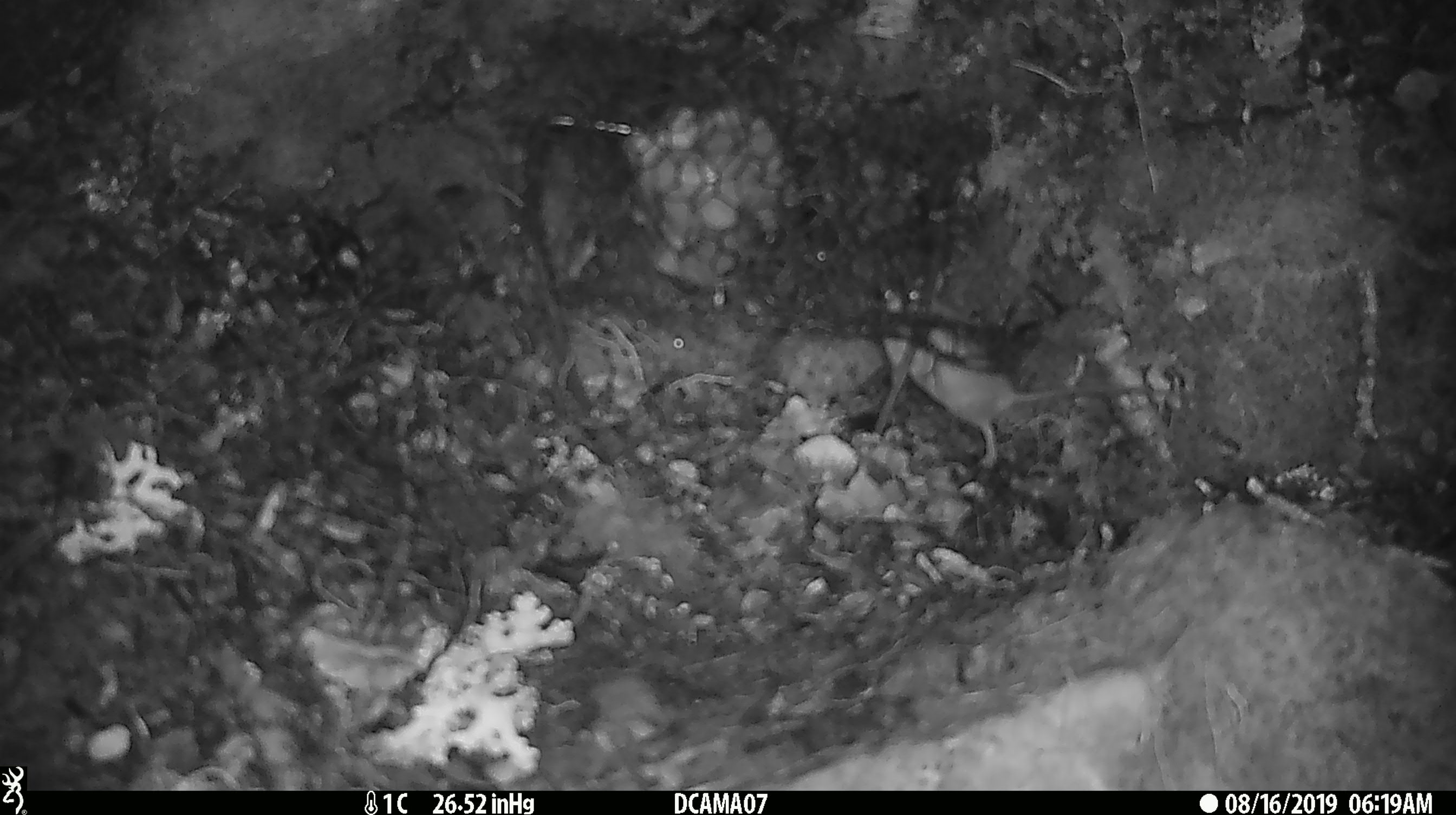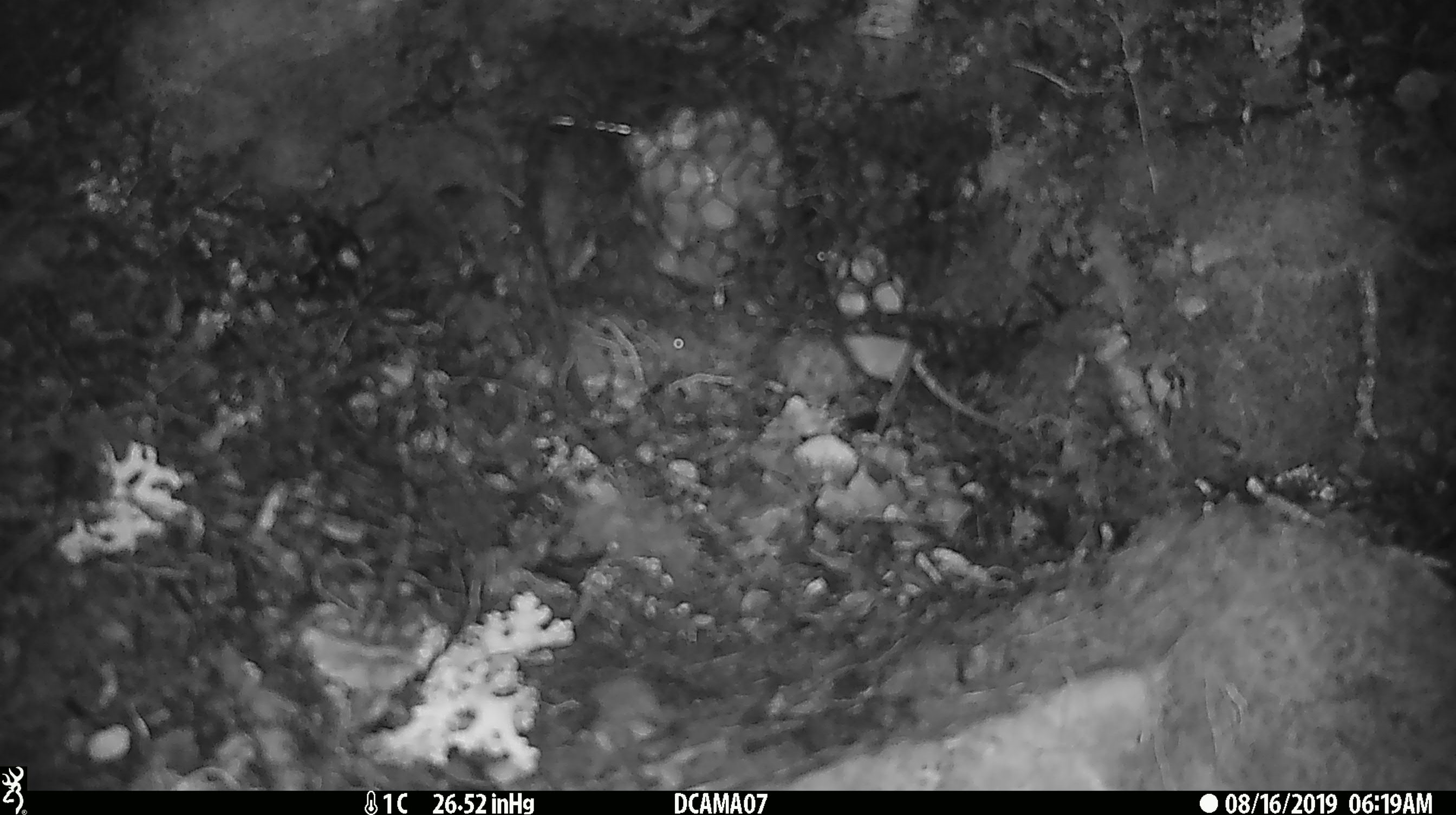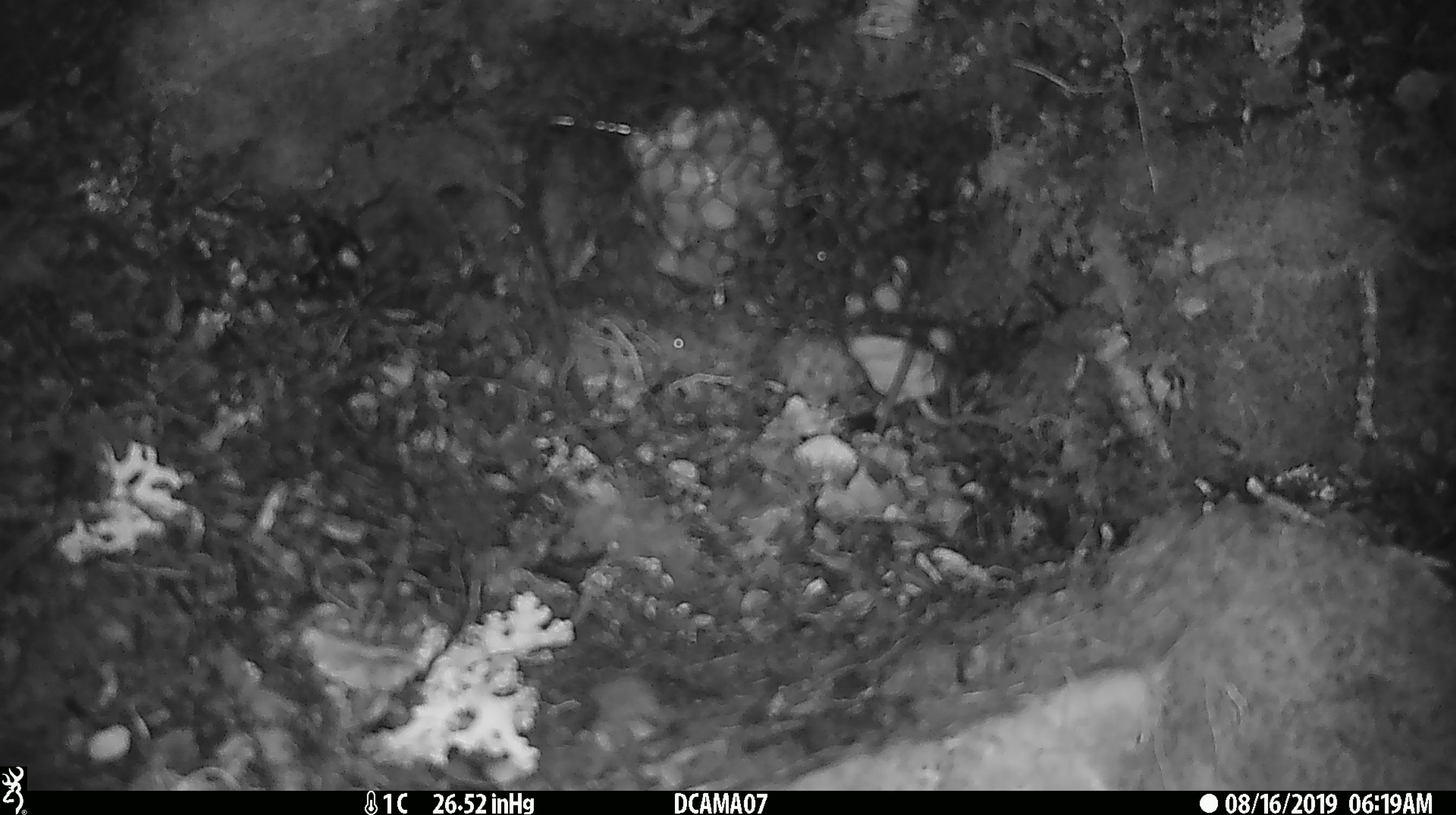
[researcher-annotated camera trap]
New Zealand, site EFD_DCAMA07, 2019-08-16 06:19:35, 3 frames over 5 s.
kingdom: Animalia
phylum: Chordata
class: Mammalia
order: Rodentia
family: Muridae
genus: Mus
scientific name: Mus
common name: mouse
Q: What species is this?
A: Mouse (Mus).